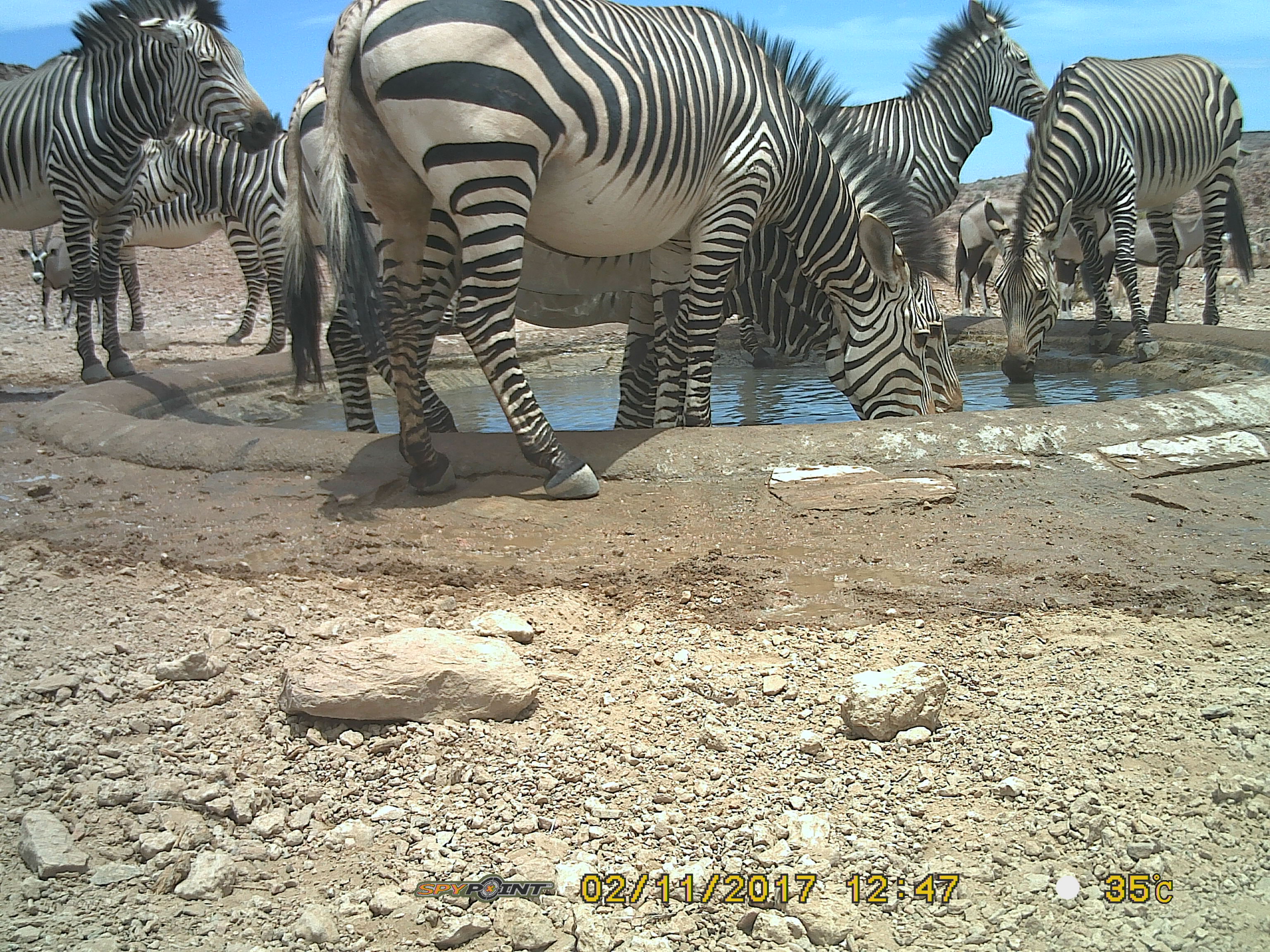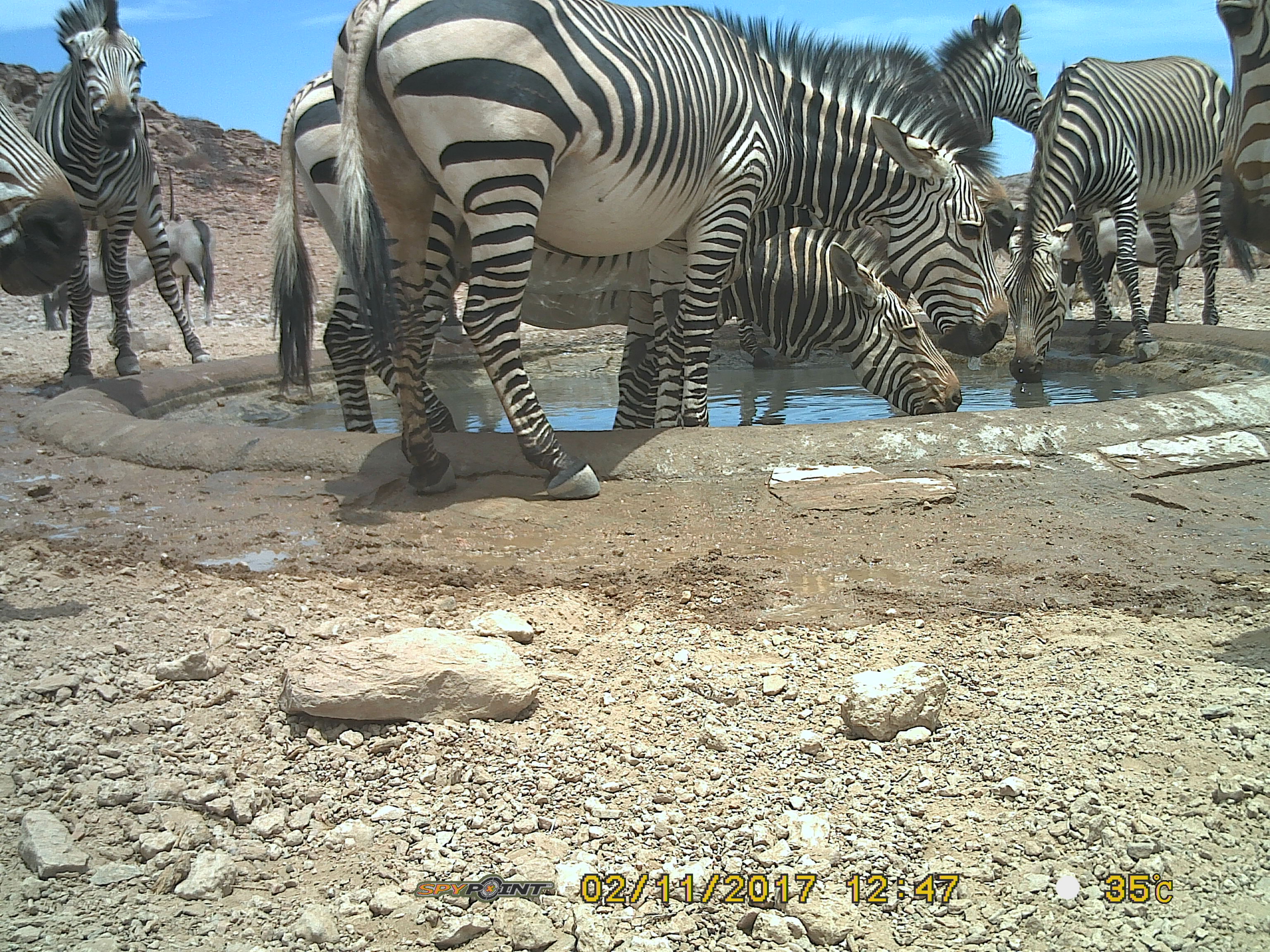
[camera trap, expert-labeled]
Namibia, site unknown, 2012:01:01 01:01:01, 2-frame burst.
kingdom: Animalia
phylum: Chordata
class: Mammalia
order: Perissodactyla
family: Equidae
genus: Equus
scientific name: Equus zebra hartmannae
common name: hartmann's mountain zebra